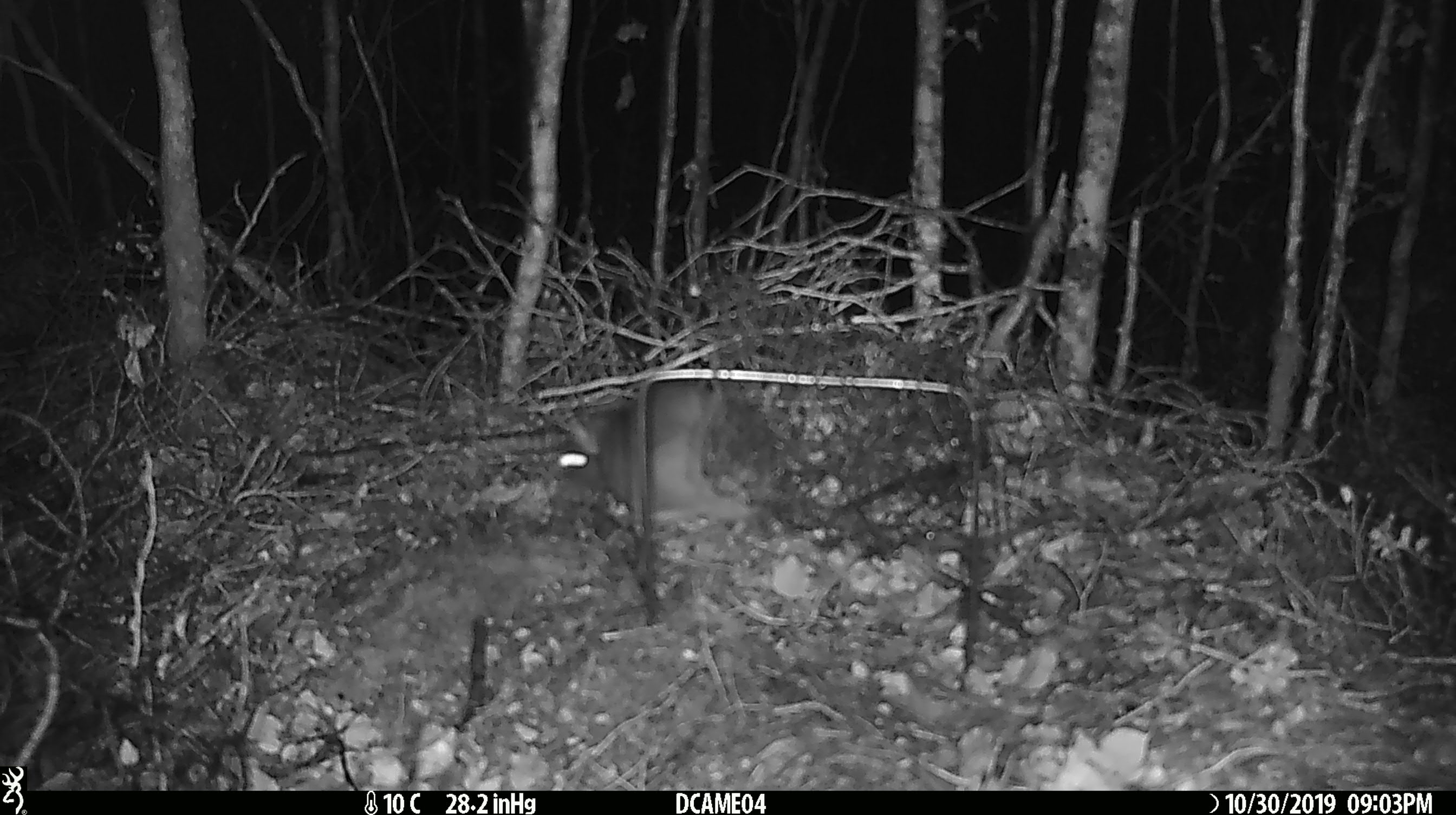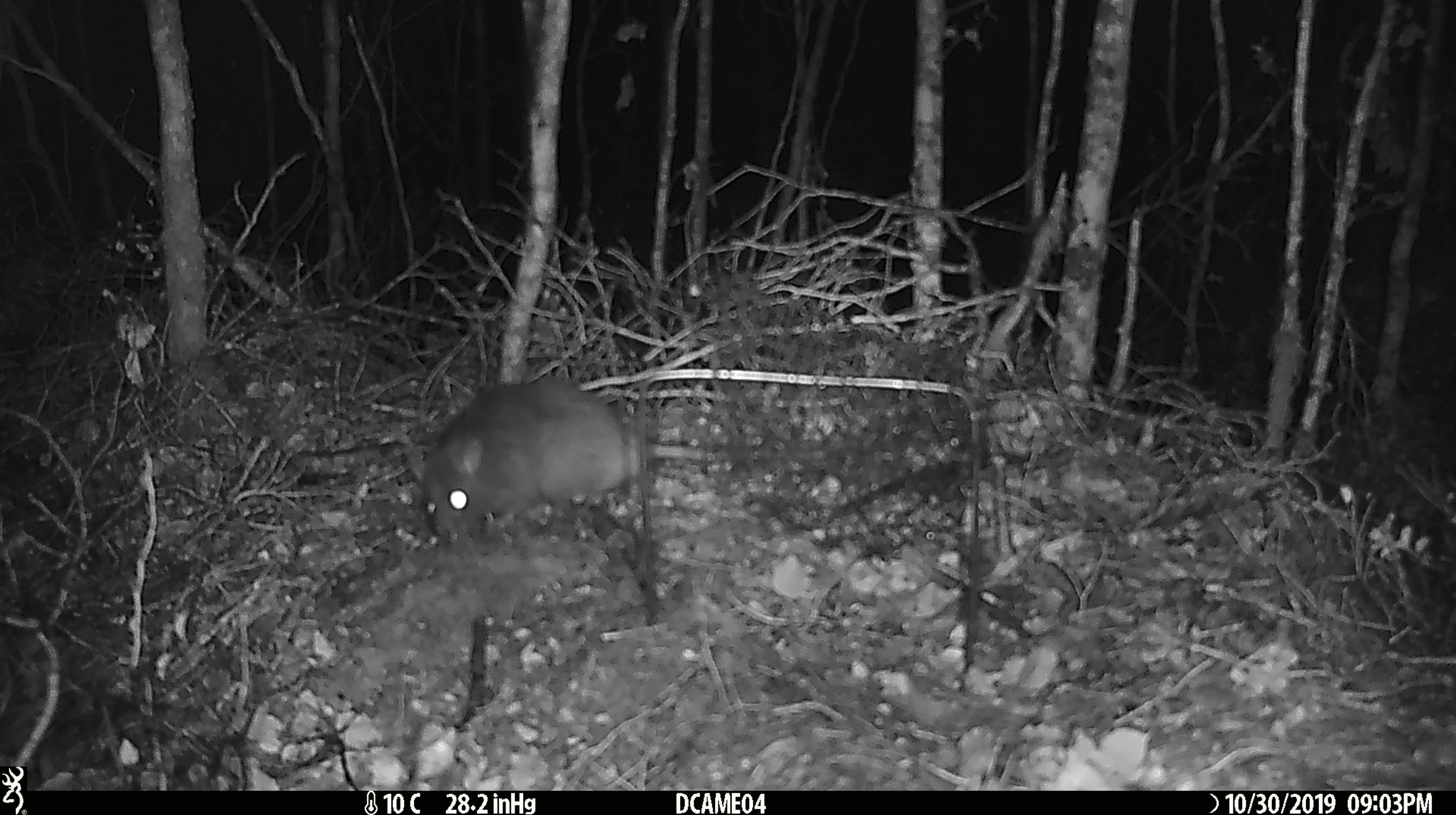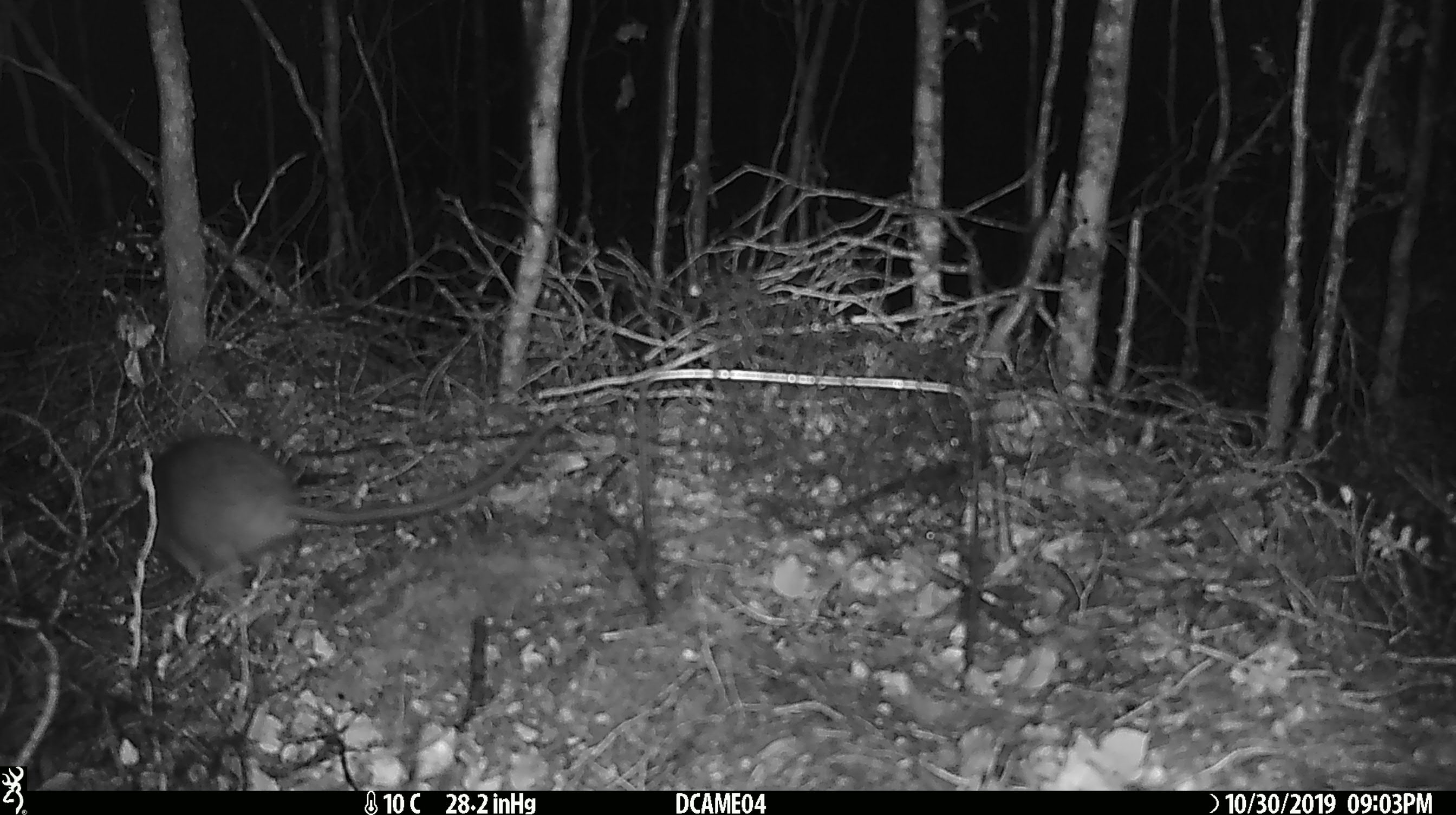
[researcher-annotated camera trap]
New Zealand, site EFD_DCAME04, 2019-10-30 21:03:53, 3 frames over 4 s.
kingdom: Animalia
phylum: Chordata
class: Mammalia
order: Rodentia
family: Muridae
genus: Rattus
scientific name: Rattus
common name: rat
Rat (Rattus).